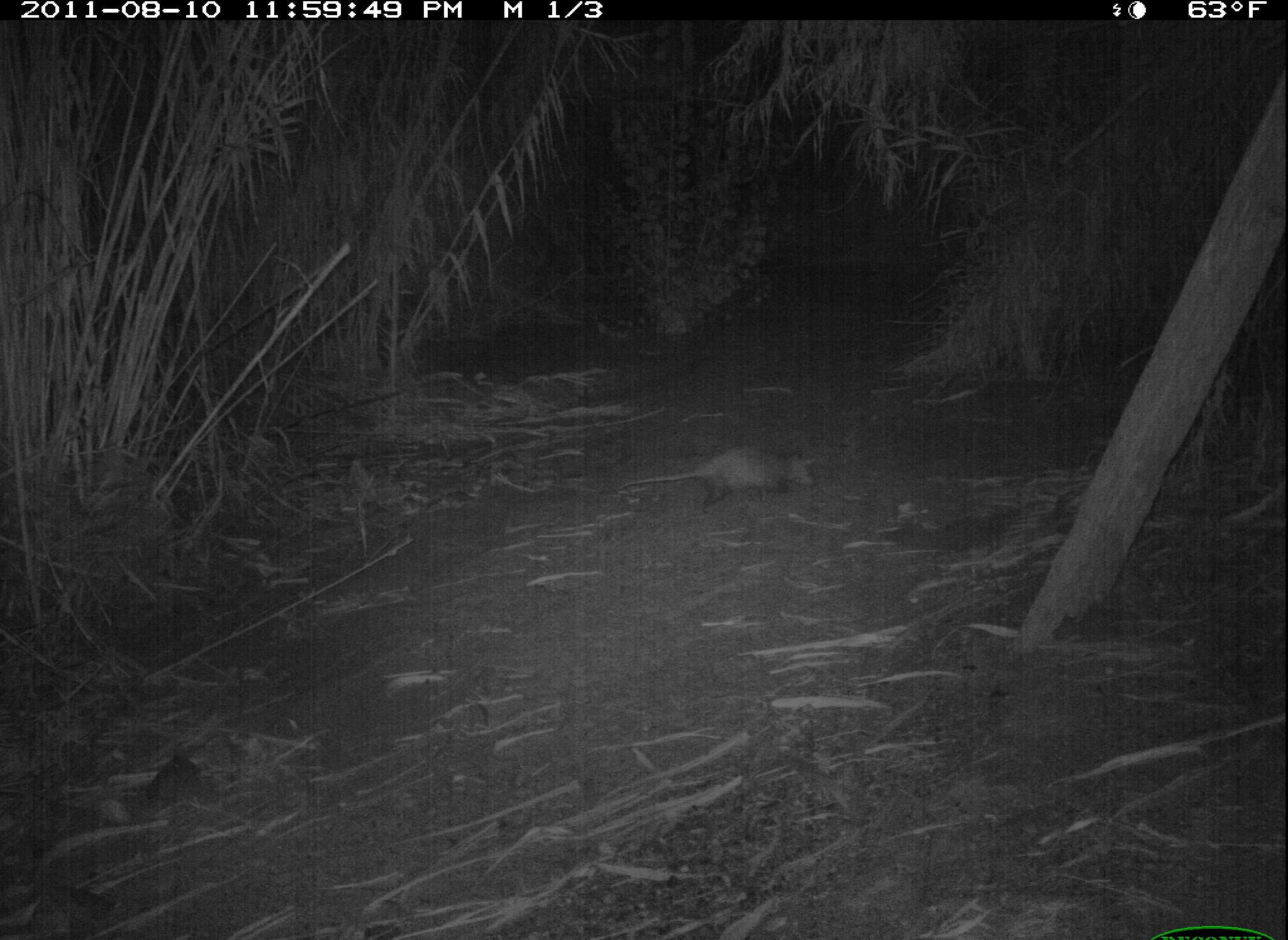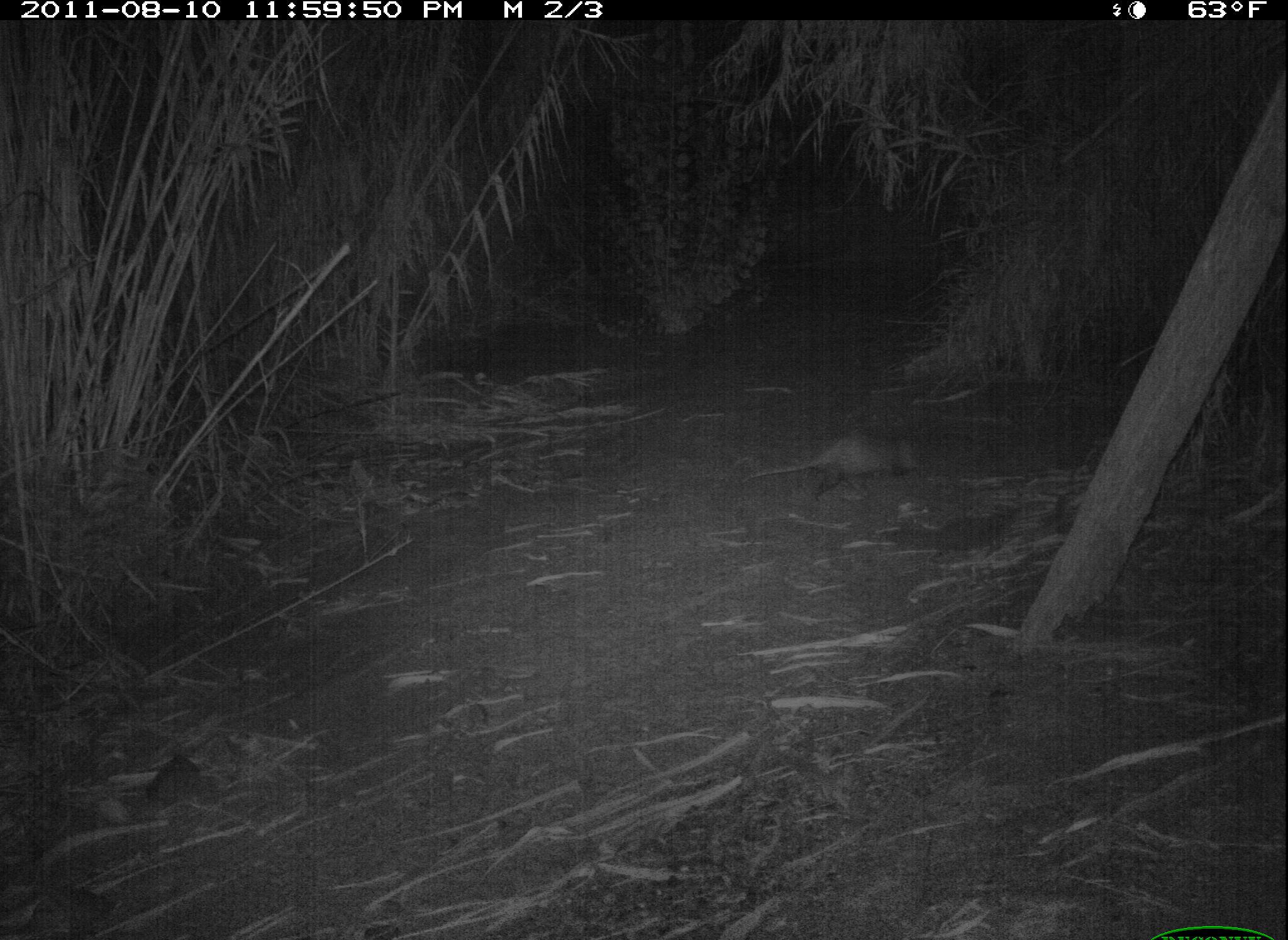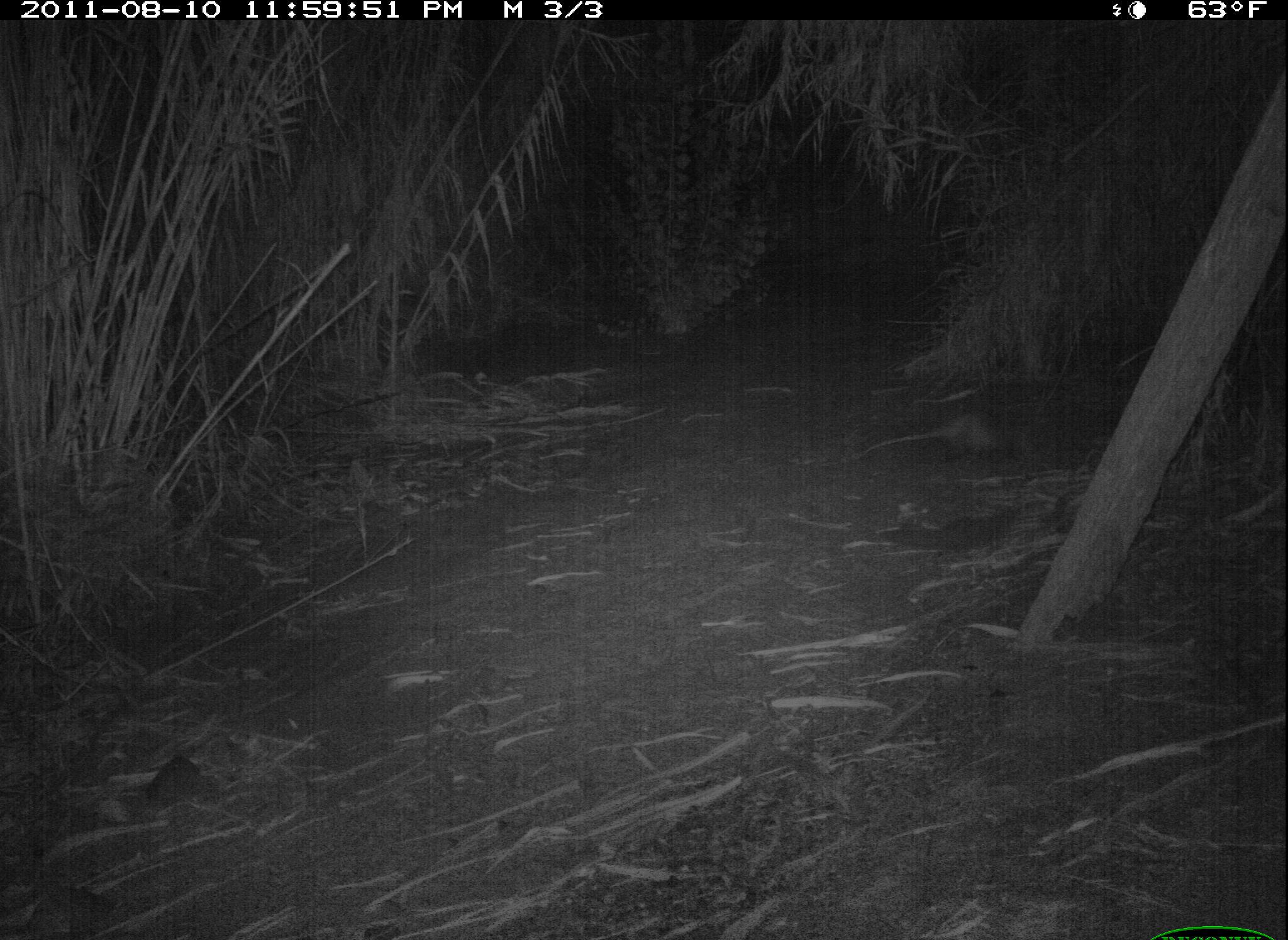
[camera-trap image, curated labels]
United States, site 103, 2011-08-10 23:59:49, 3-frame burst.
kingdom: Animalia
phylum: Chordata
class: Mammalia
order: Didelphimorphia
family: Didelphidae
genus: Didelphis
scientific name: Didelphis virginiana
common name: virginia opossum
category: opossum